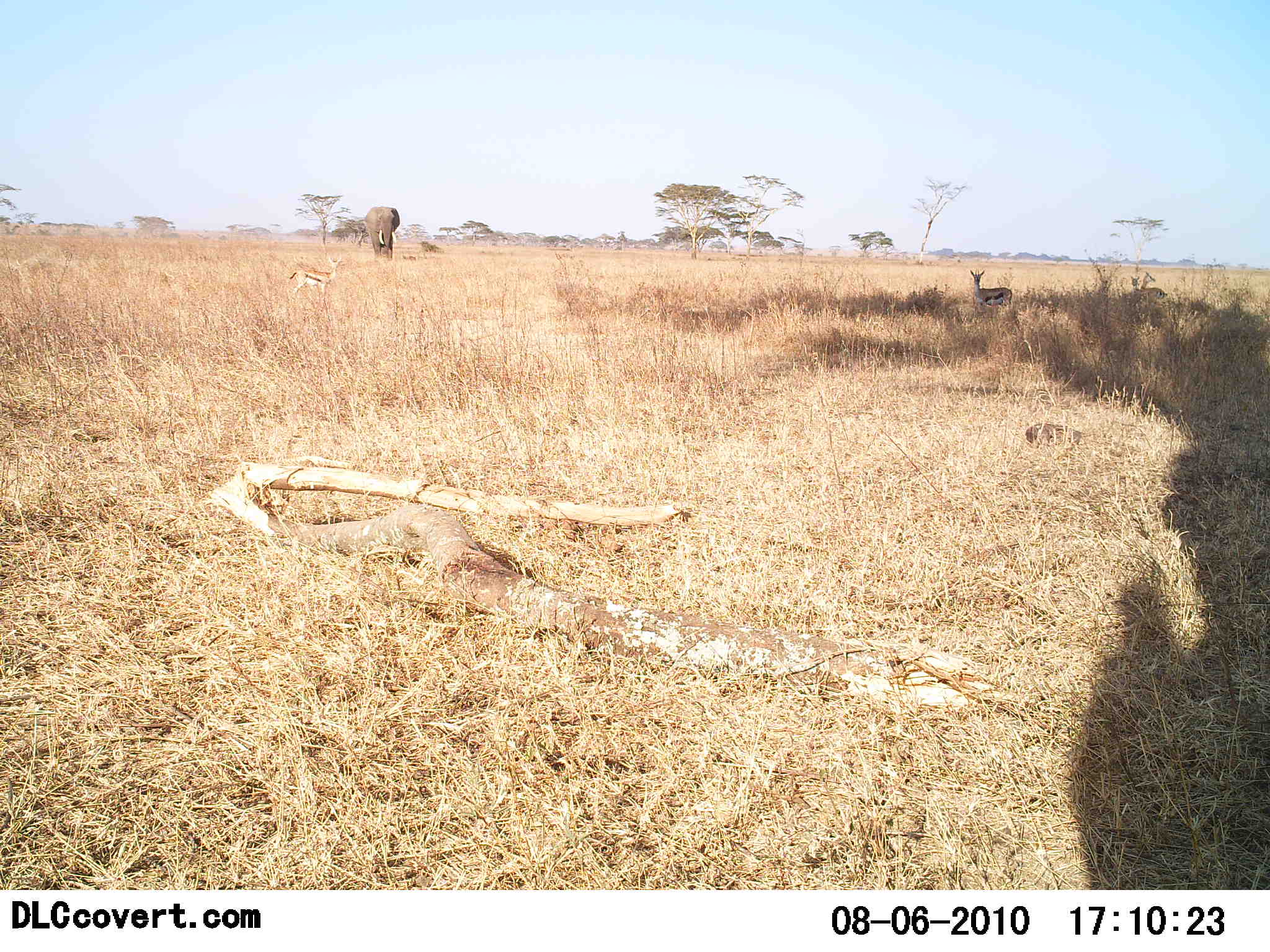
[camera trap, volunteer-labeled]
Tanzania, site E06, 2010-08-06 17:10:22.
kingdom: Animalia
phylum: Chordata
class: Mammalia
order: Proboscidea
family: Elephantidae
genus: Loxodonta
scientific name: Loxodonta africana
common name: african bush elephant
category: elephant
Elephant (african bush elephant) (Loxodonta africana), count 1. Behavior (volunteer vote fractions): standing 47%, resting 0%, moving 53%, interacting 0%. Young present (vote fraction): 0%. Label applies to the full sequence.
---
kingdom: Animalia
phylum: Chordata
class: Mammalia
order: Artiodactyla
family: Bovidae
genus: Eudorcas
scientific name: Eudorcas thomsonii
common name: thomson's gazelle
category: gazellethomsons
Gazellethomsons (thomson's gazelle) (Eudorcas thomsonii), count 2. Behavior (volunteer vote fractions): standing 100%, resting 0%, moving 0%, interacting 0%. Young present (vote fraction): 0%. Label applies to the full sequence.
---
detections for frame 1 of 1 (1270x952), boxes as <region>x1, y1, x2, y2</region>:
animal: <region>287, 257, 342, 304</region>; <region>969, 267, 1014, 318</region>; <region>363, 206, 401, 265</region>; <region>1138, 271, 1170, 307</region>; <region>1128, 273, 1143, 307</region>